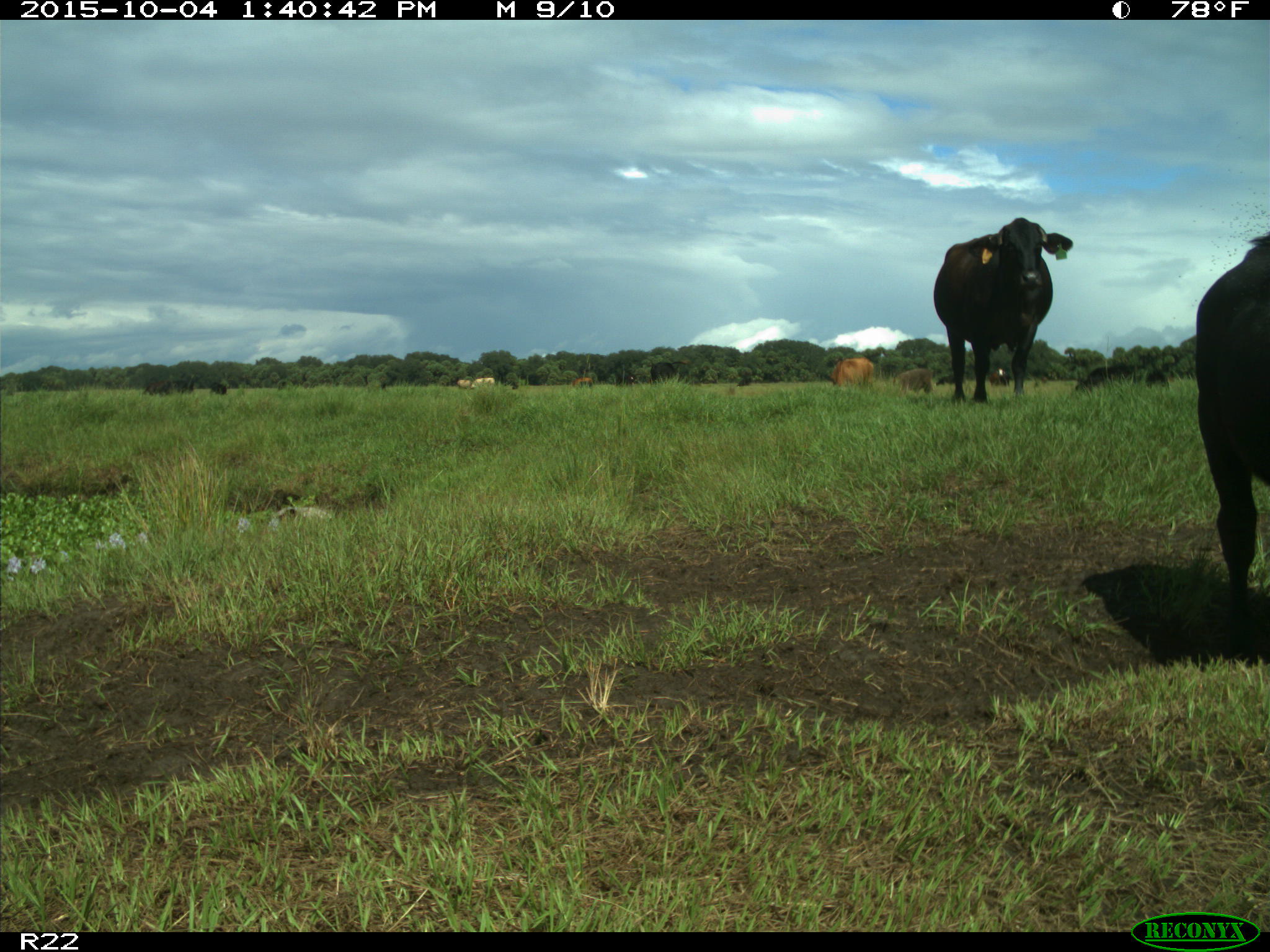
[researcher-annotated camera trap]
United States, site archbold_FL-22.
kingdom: Animalia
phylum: Chordata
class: Mammalia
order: Artiodactyla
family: Bovidae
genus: Bos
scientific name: Bos taurus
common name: domestic cow